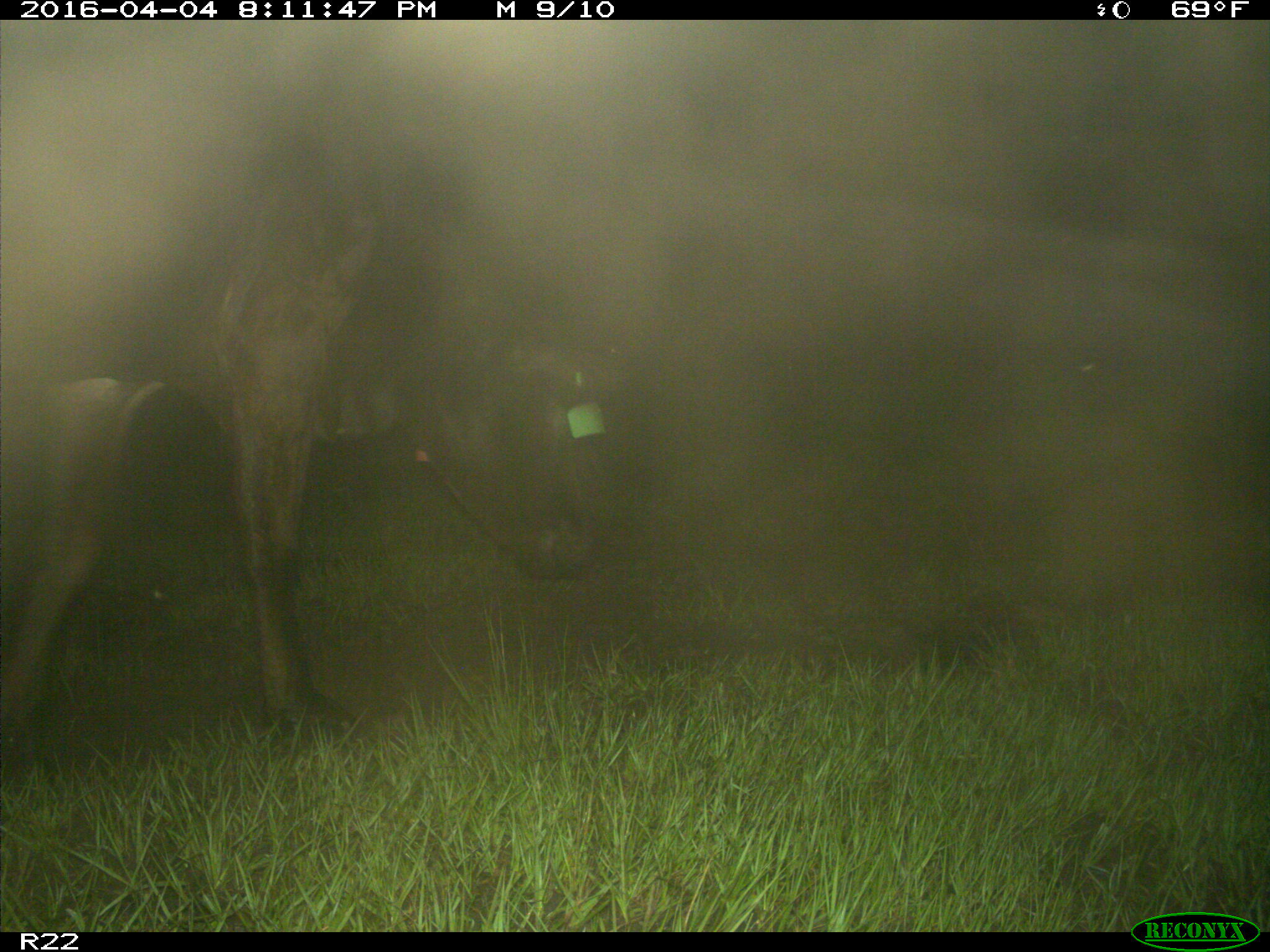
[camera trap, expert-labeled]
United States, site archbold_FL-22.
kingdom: Animalia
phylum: Chordata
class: Mammalia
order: Artiodactyla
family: Bovidae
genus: Bos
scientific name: Bos taurus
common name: domestic cow